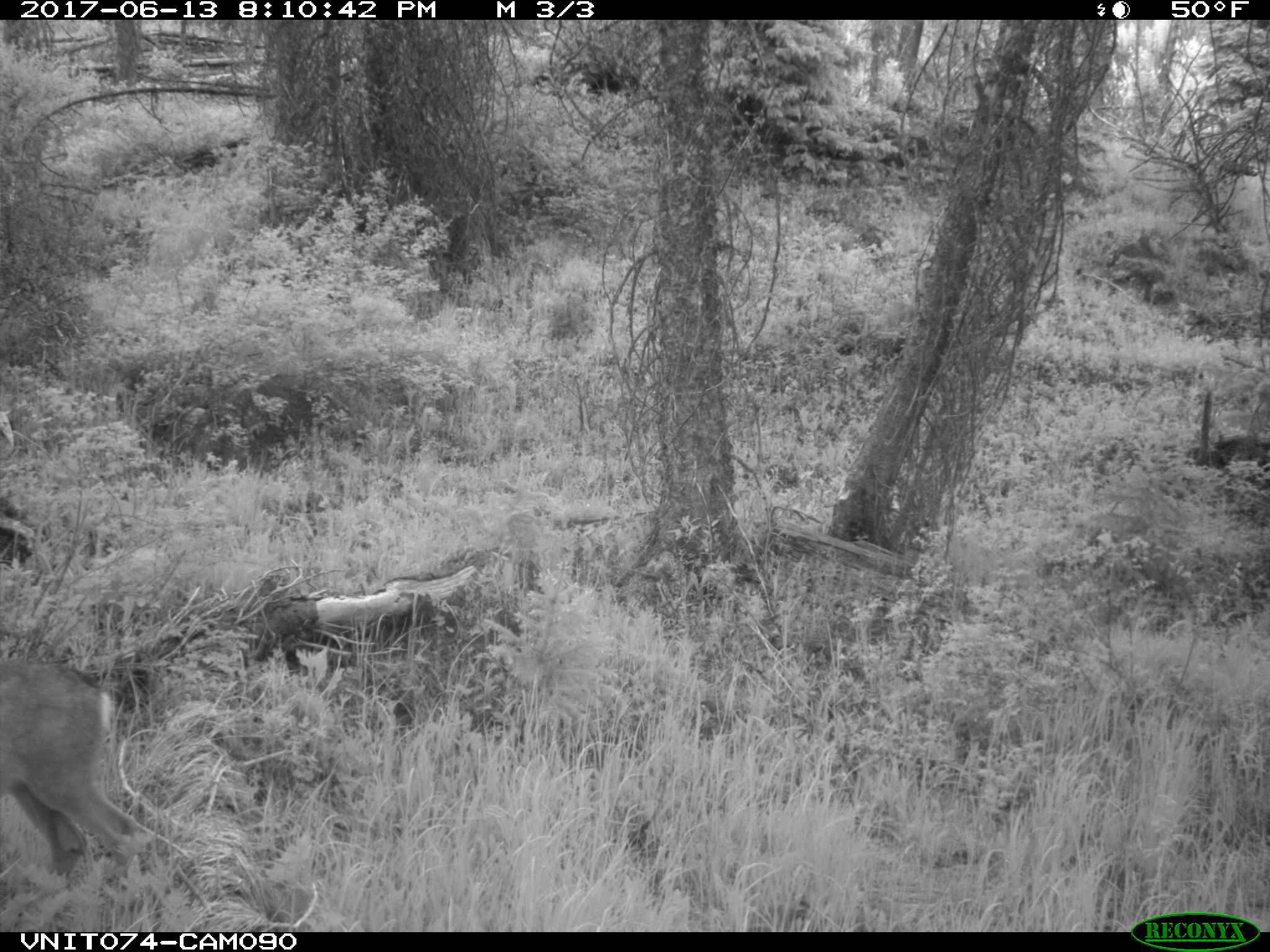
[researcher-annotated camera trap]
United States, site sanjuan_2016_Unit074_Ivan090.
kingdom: Animalia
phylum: Chordata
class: Mammalia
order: Artiodactyla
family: Cervidae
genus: Odocoileus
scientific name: Odocoileus hemionus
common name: mule deer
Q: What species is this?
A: Odocoileus hemionus (mule deer).